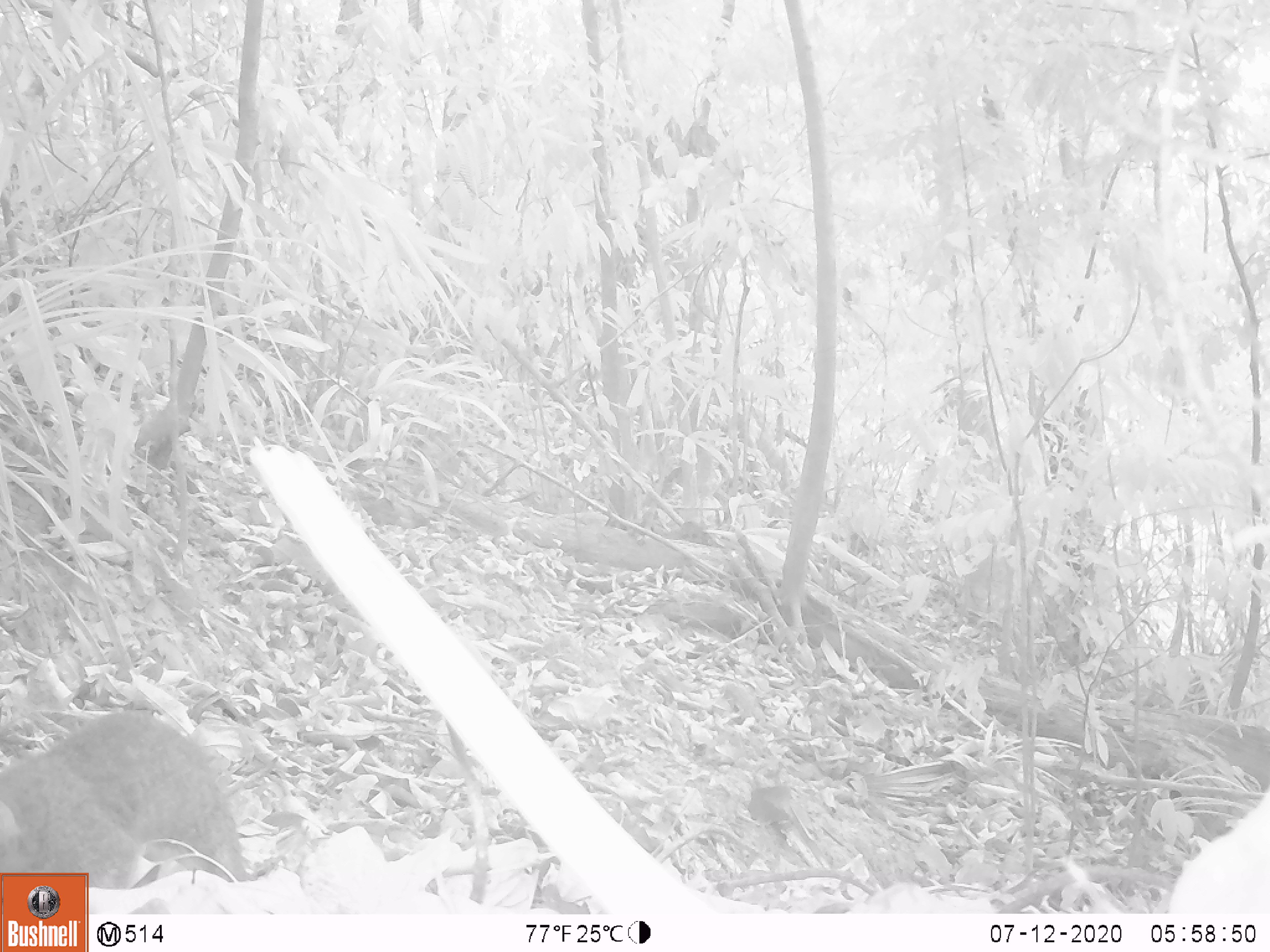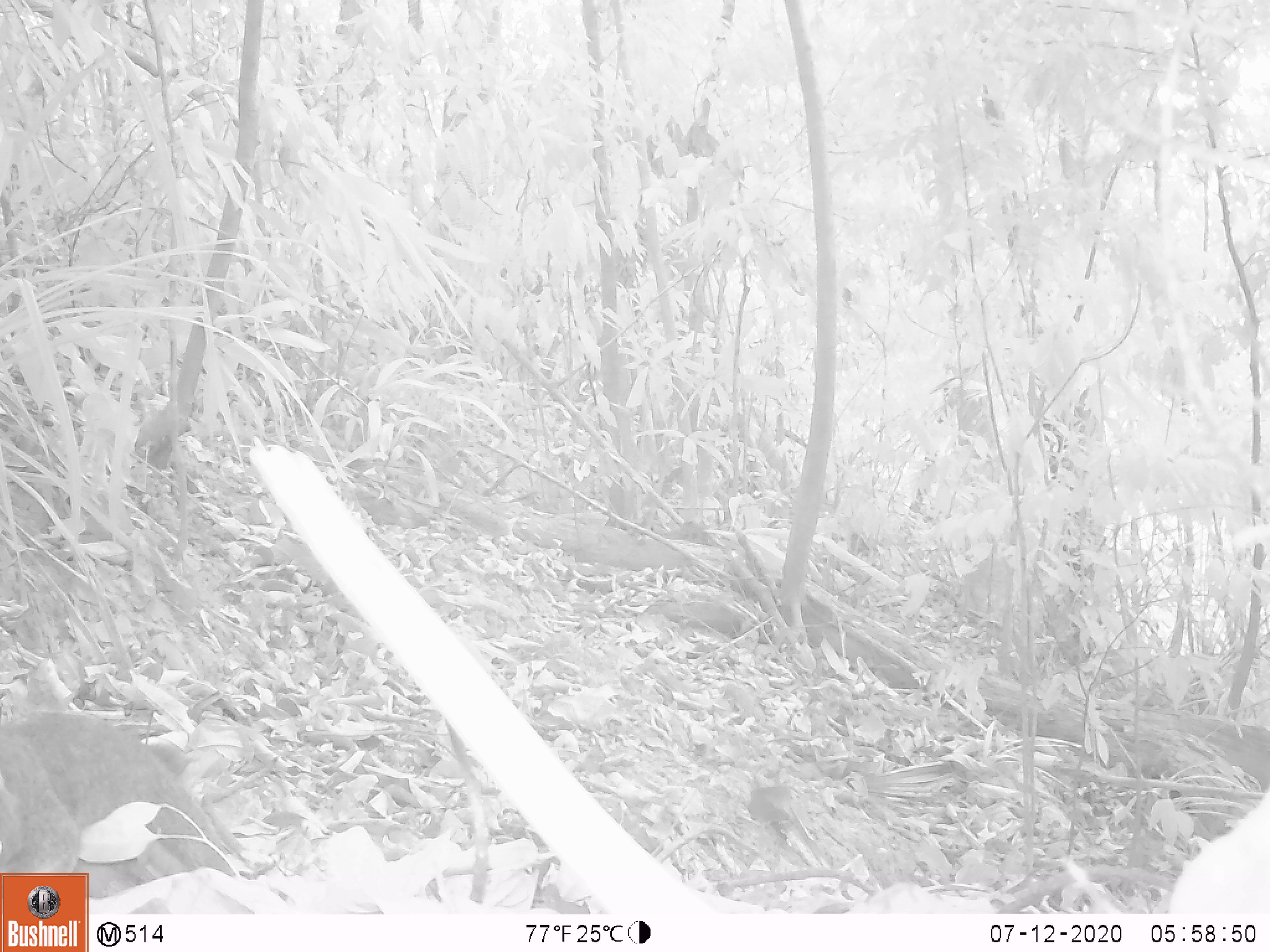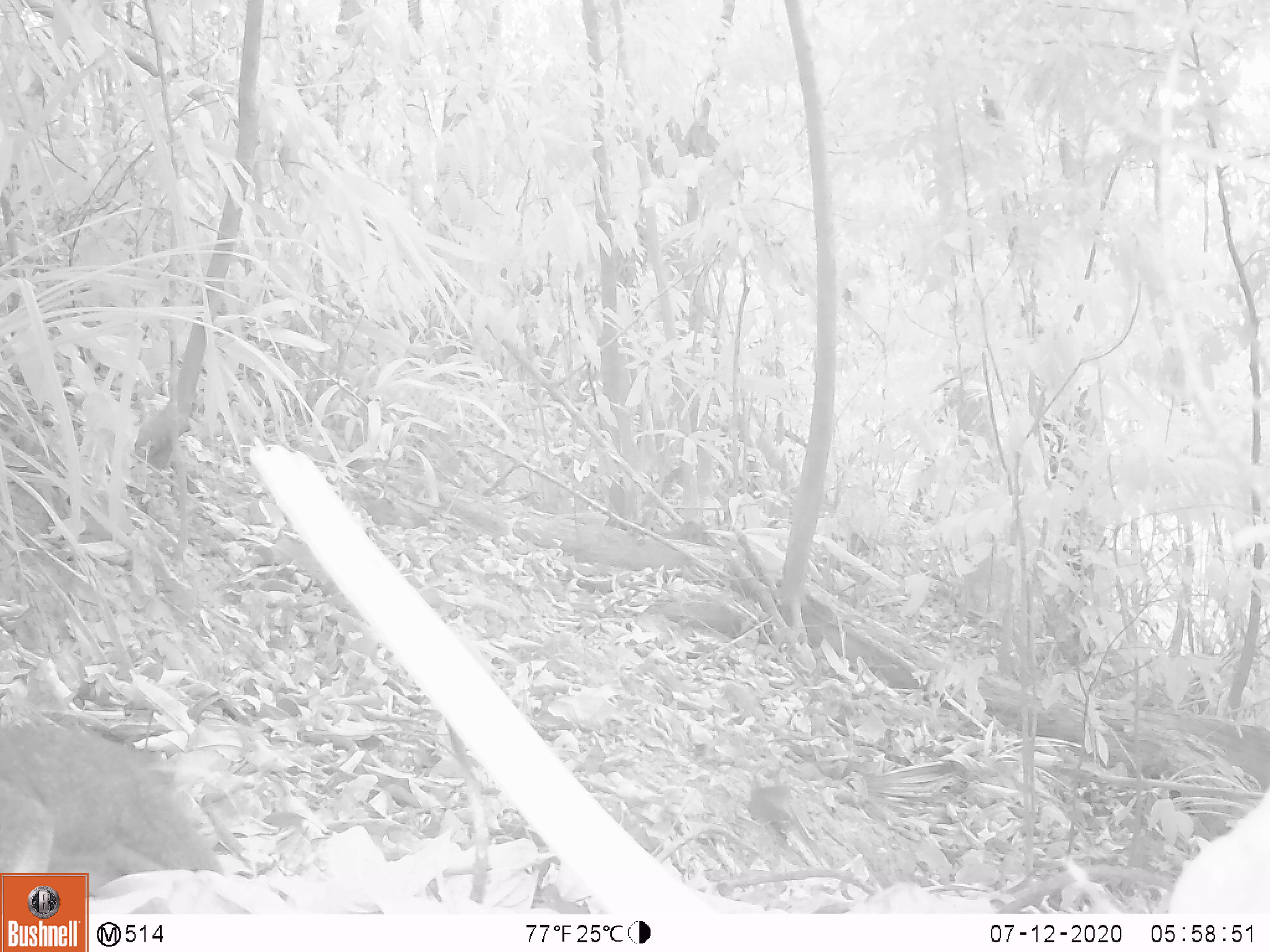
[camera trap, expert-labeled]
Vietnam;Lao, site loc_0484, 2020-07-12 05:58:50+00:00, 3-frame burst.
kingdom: Animalia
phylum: Chordata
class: Mammalia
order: Rodentia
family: Sciuridae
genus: Callosciurus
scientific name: Callosciurus erythraeus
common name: pallas's squirrel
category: pallass squirrel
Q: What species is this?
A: Pallass squirrel (pallas's squirrel) (Callosciurus erythraeus).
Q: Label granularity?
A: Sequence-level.